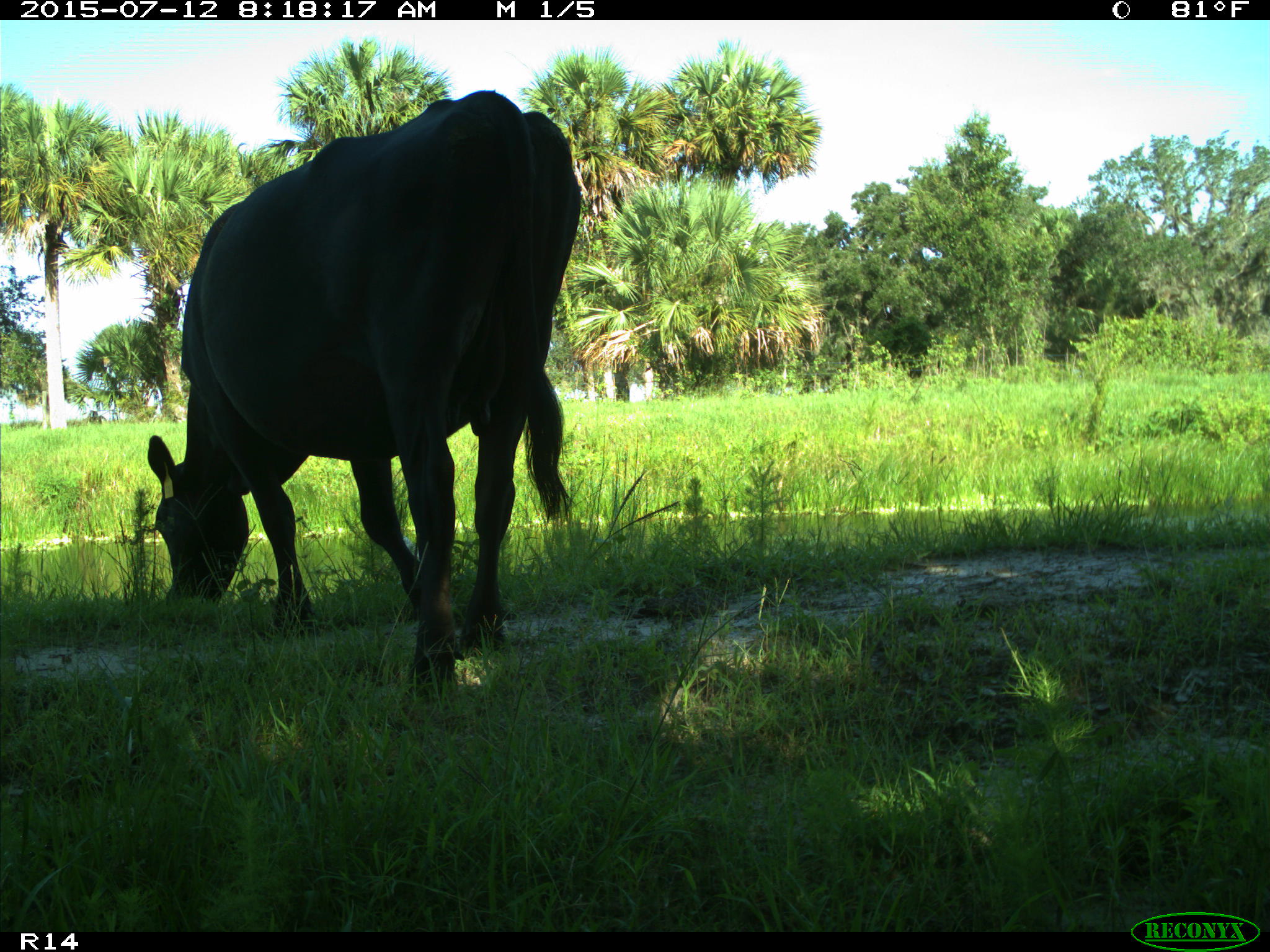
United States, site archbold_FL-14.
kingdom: Animalia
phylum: Chordata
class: Mammalia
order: Artiodactyla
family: Bovidae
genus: Bos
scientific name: Bos taurus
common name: domestic cow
Bos taurus (domestic cow).